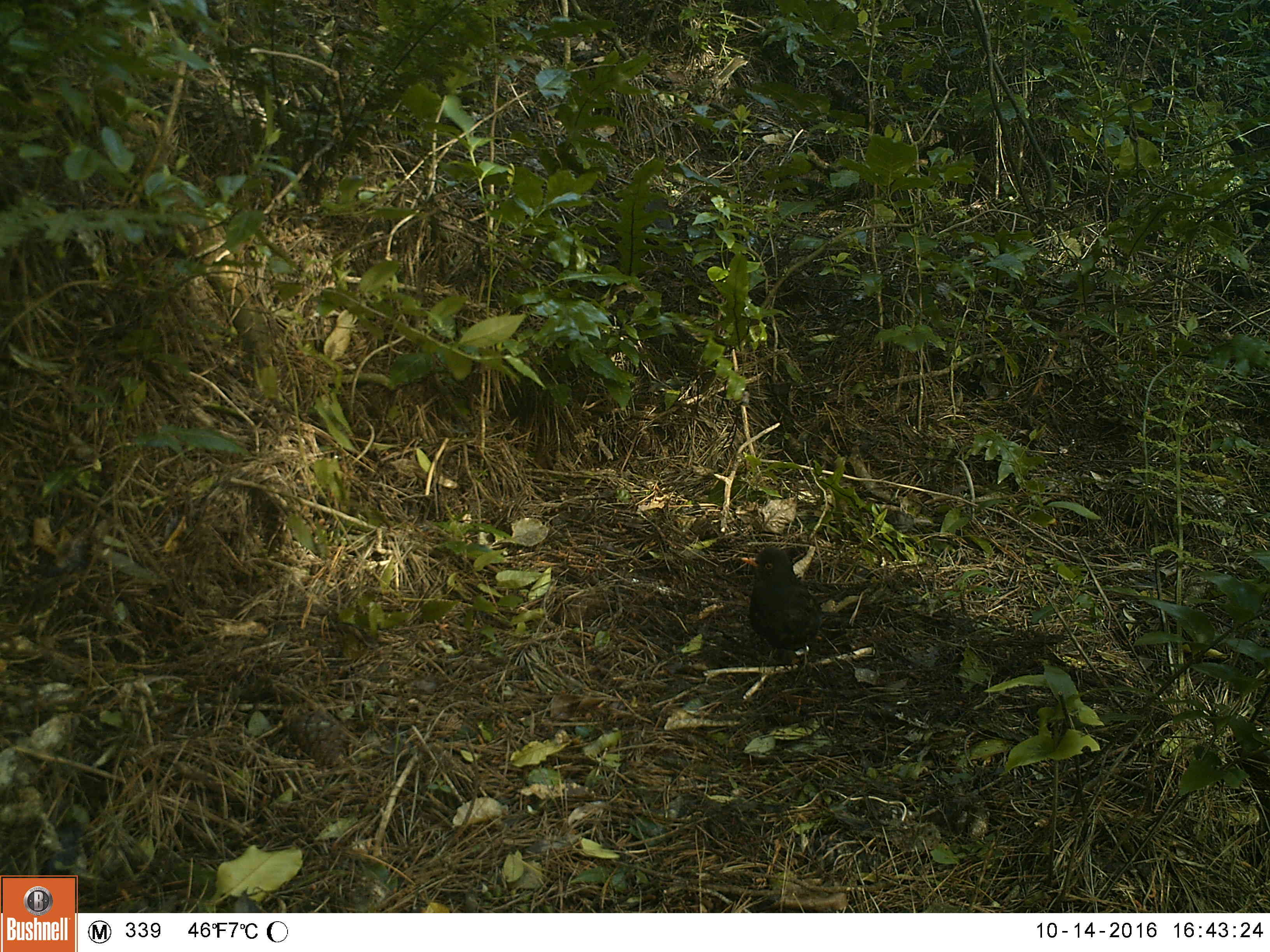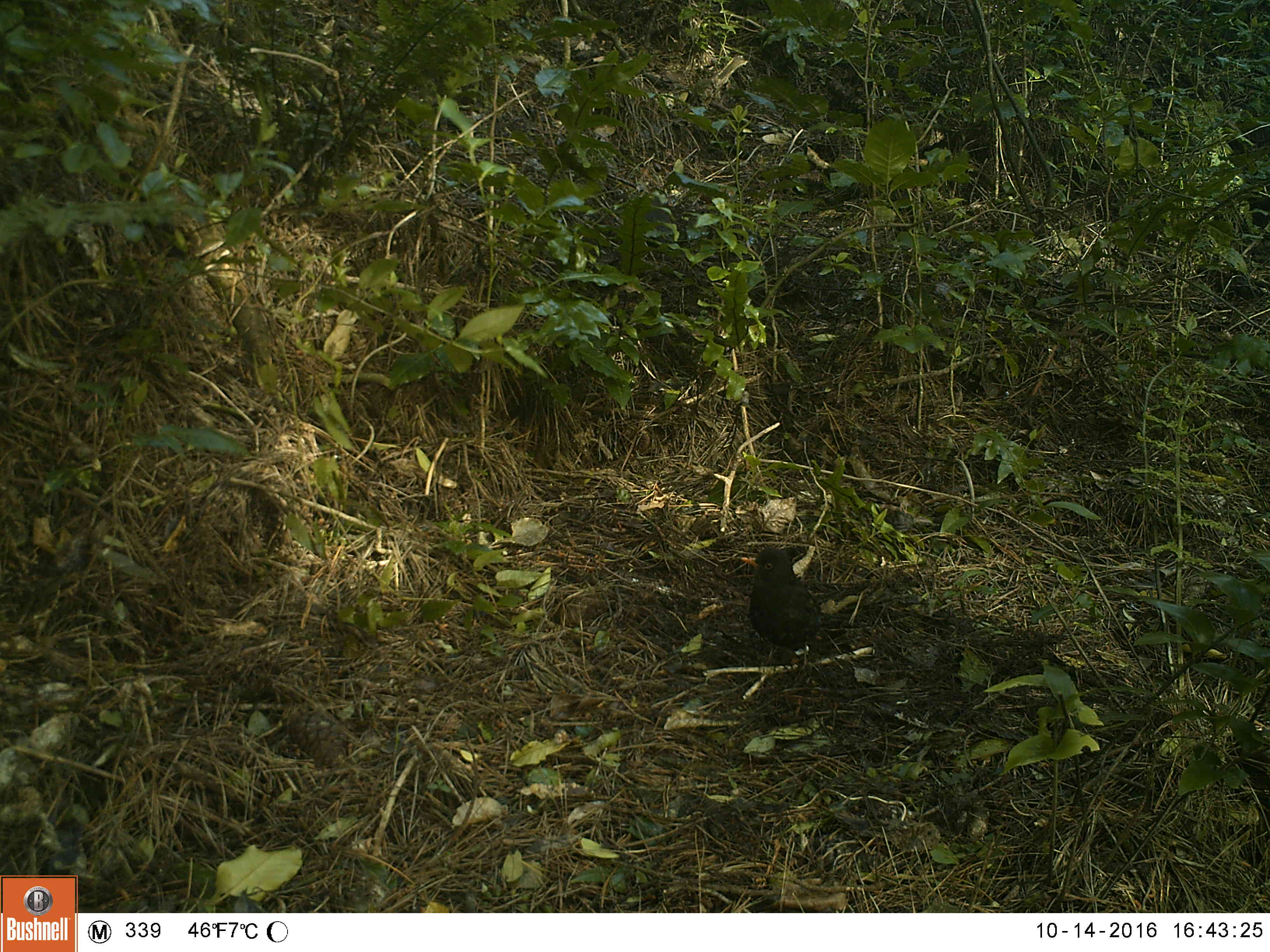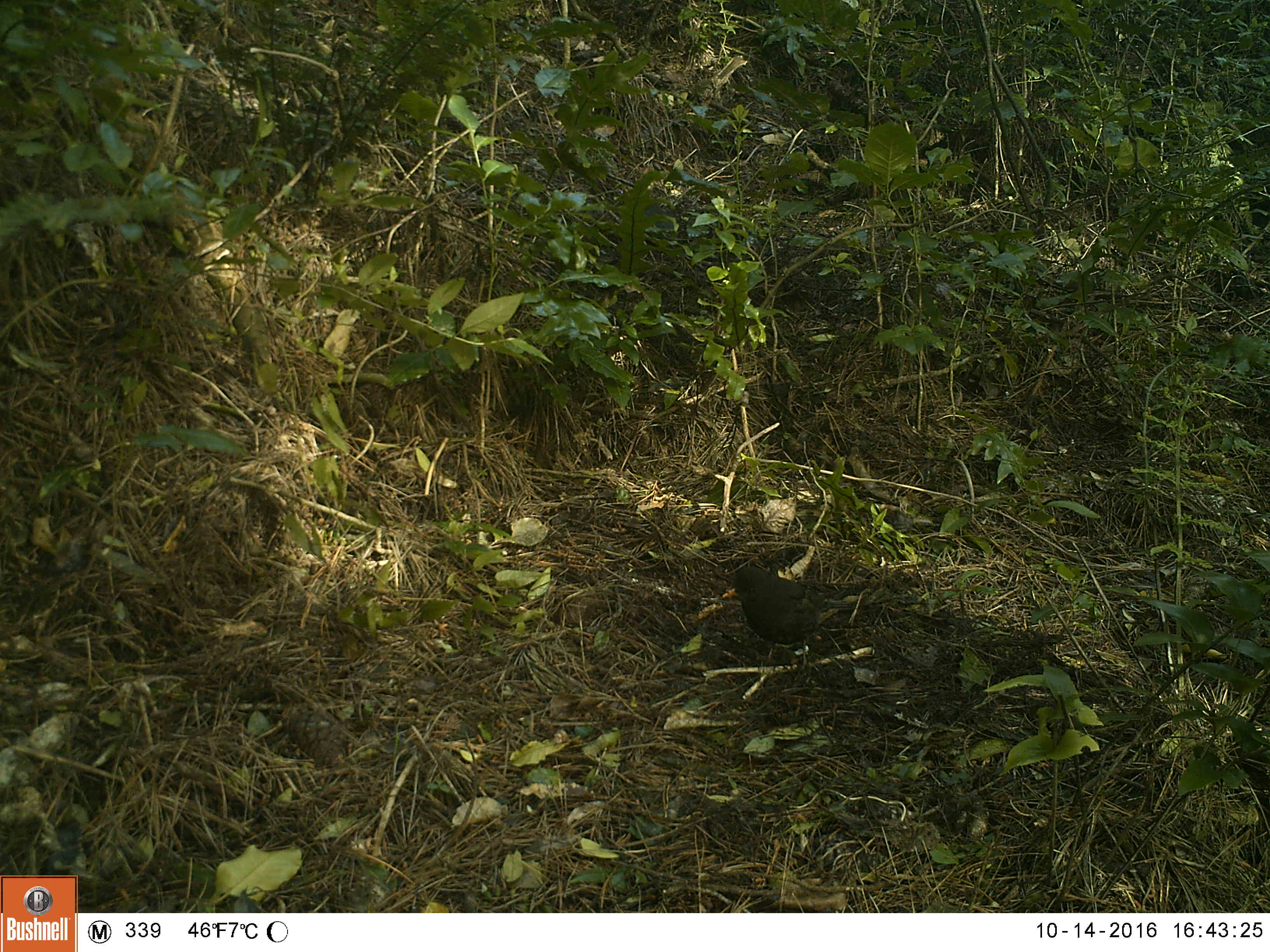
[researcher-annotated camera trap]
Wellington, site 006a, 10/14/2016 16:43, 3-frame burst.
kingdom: Animalia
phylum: Chordata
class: Aves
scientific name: Aves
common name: bird